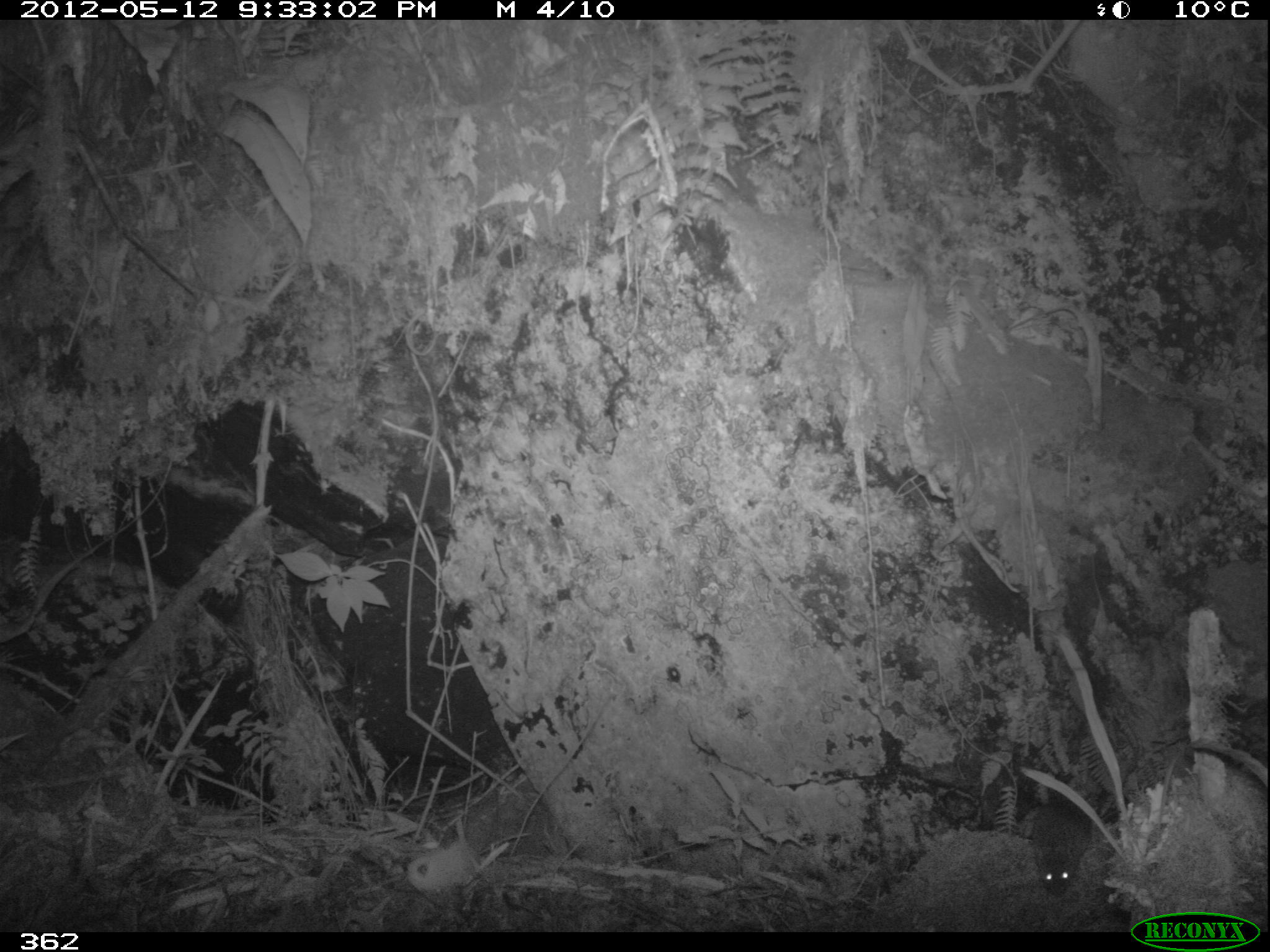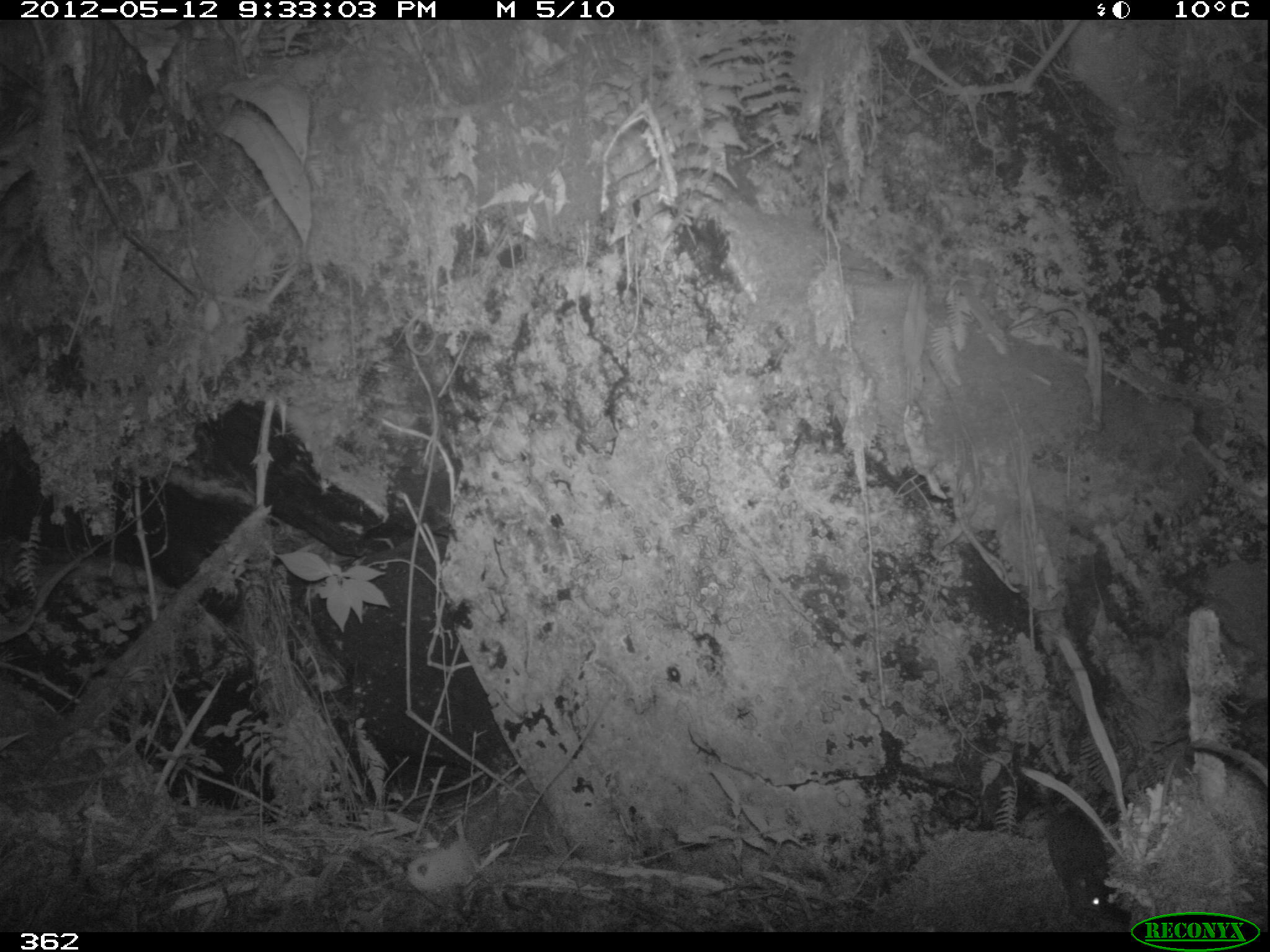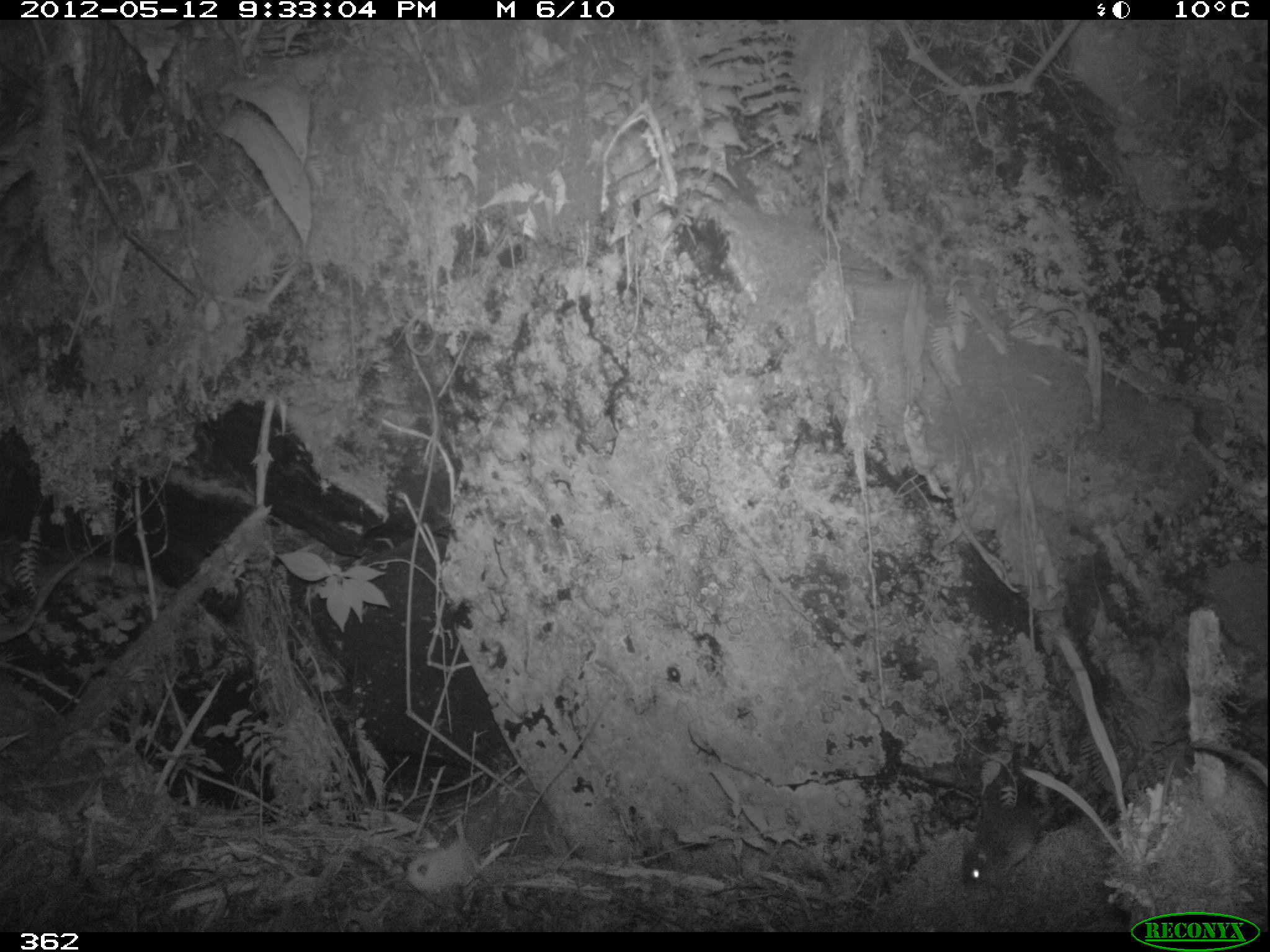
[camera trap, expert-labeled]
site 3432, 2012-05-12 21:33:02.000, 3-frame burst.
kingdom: Animalia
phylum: Chordata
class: Mammalia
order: Rodentia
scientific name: Rodentia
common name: rodents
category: unknown rodent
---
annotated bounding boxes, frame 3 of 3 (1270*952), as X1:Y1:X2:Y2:
unknown rodent: 960:791:1065:887